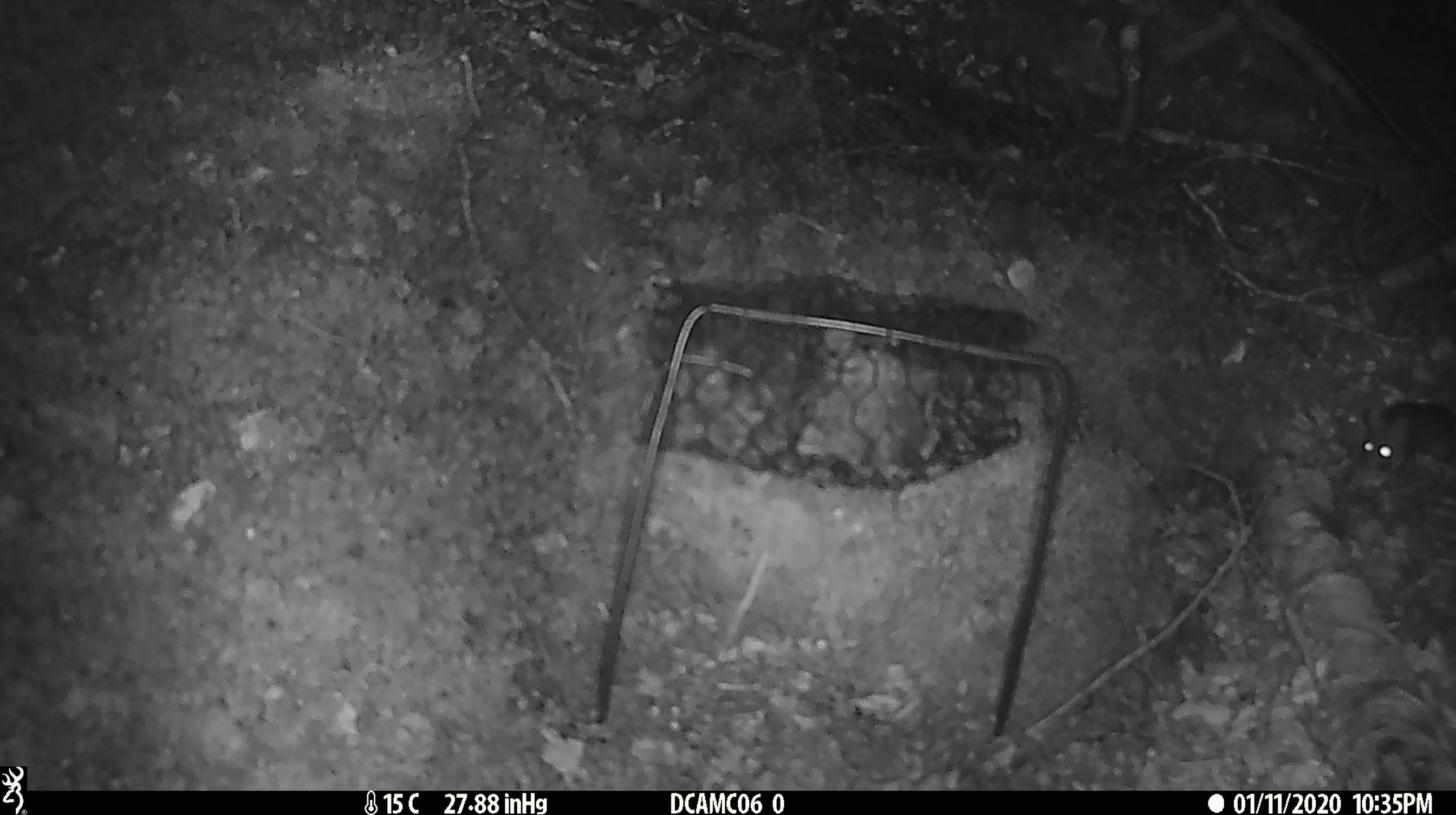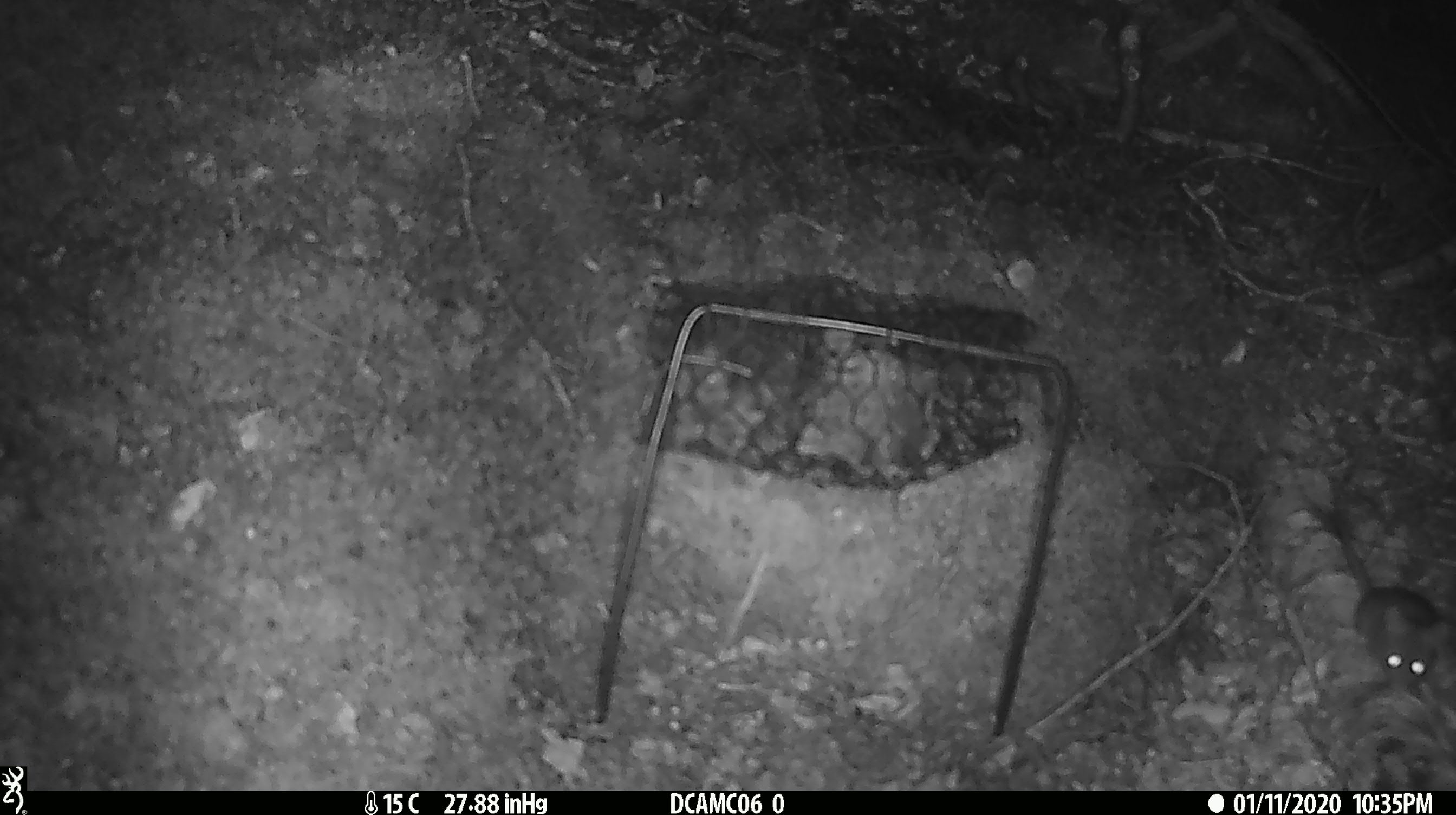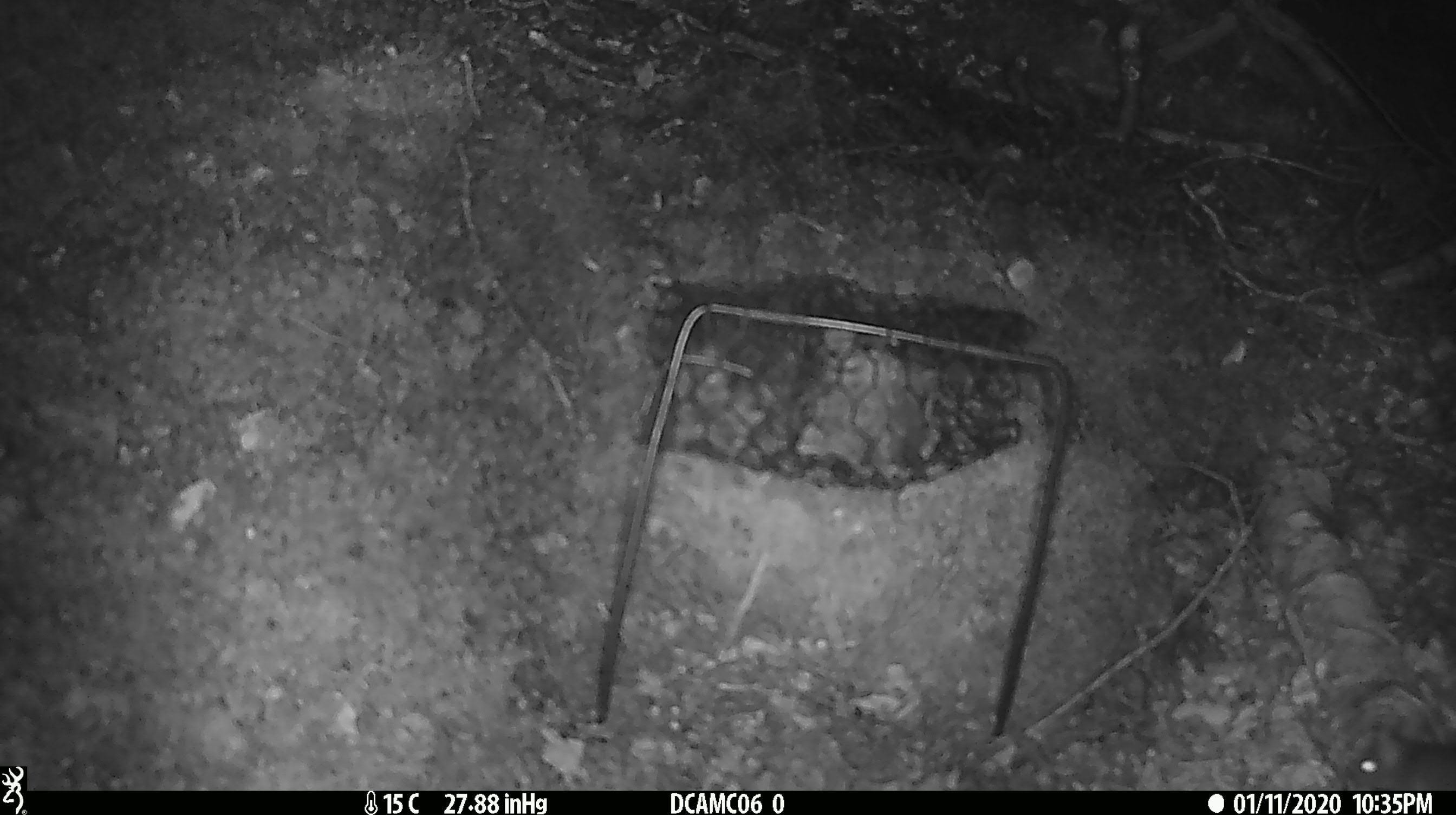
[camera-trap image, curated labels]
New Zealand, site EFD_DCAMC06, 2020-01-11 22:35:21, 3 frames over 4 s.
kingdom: Animalia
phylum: Chordata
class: Mammalia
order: Rodentia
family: Muridae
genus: Mus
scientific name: Mus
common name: mouse